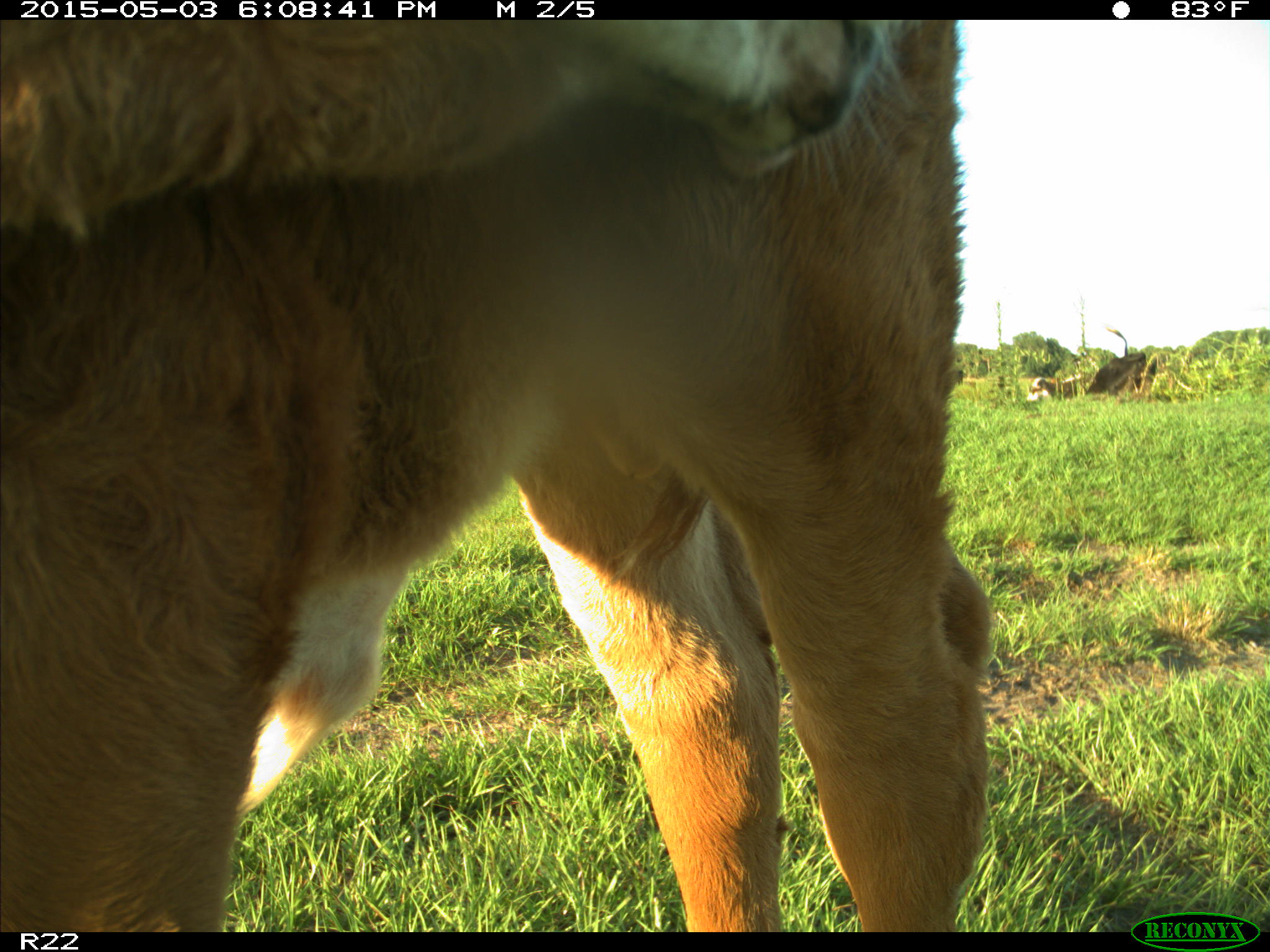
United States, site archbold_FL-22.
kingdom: Animalia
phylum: Chordata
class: Mammalia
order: Artiodactyla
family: Bovidae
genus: Bos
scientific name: Bos taurus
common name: domestic cow